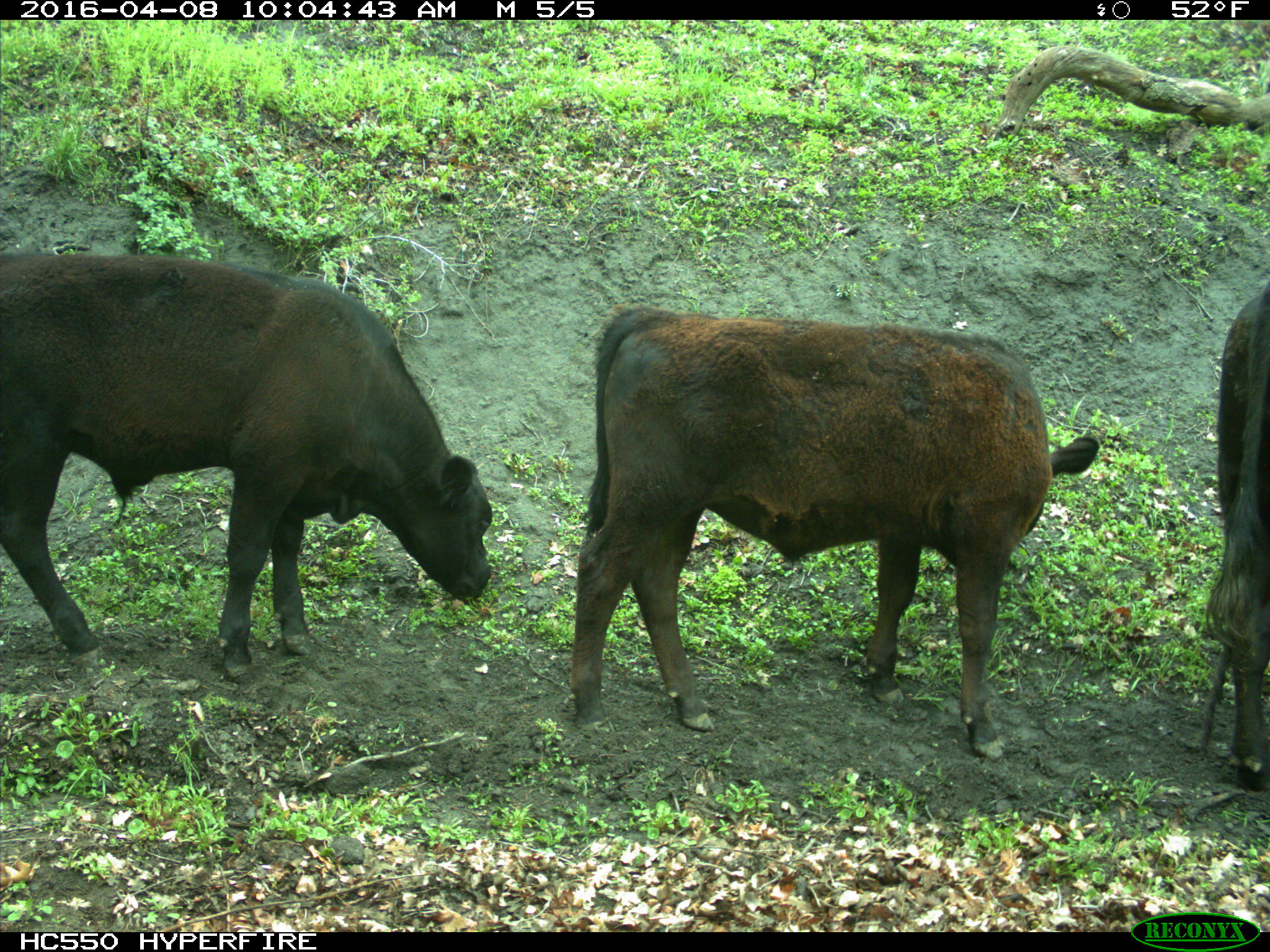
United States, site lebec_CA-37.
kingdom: Animalia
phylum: Chordata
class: Mammalia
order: Artiodactyla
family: Bovidae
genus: Bos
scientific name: Bos taurus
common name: domestic cow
Bos taurus (domestic cow).